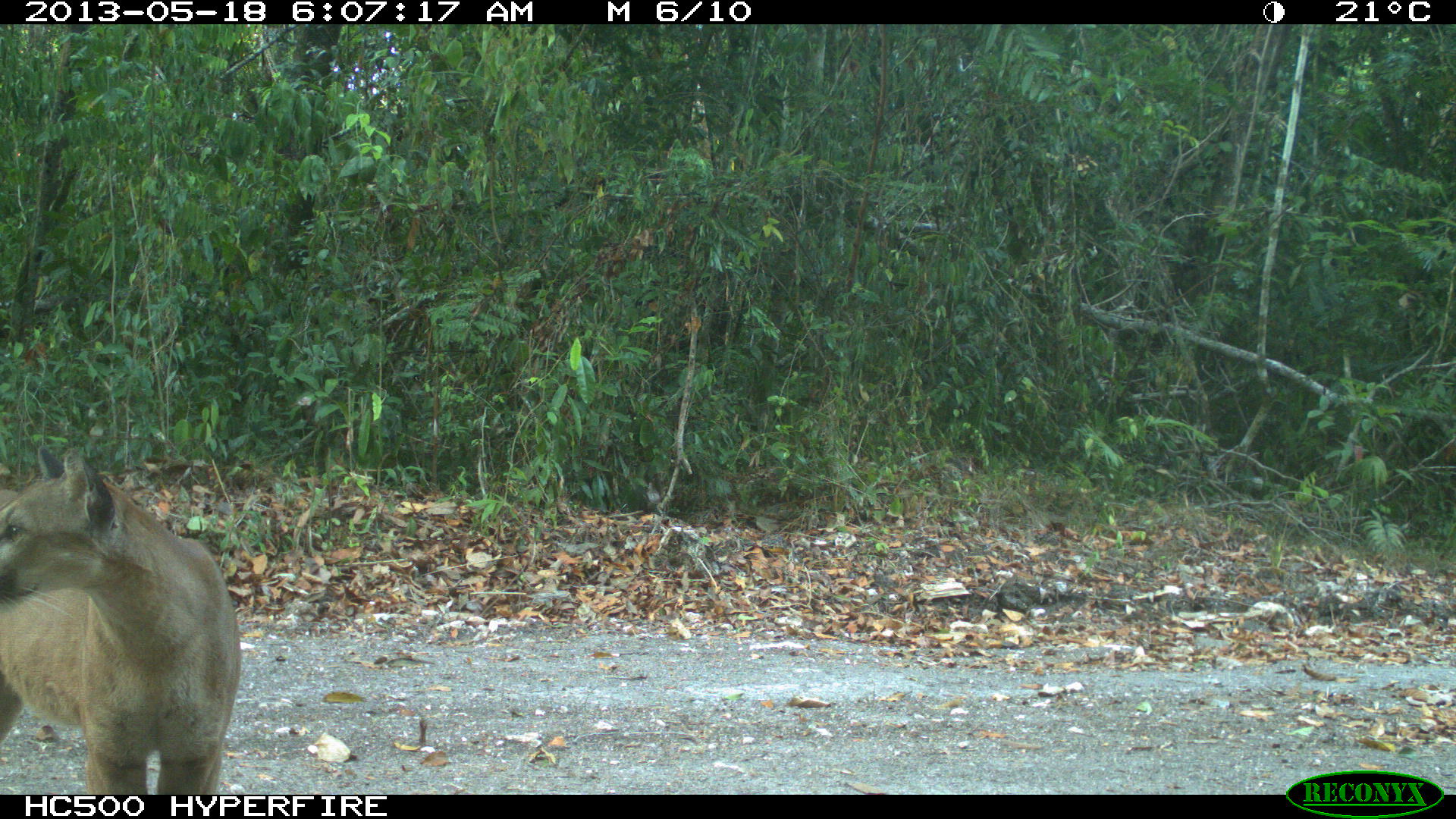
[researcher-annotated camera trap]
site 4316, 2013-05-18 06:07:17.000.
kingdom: Animalia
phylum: Chordata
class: Mammalia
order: Carnivora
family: Felidae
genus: Puma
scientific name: Puma concolor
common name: mountain lion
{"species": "Puma concolor (mountain lion)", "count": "1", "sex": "male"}